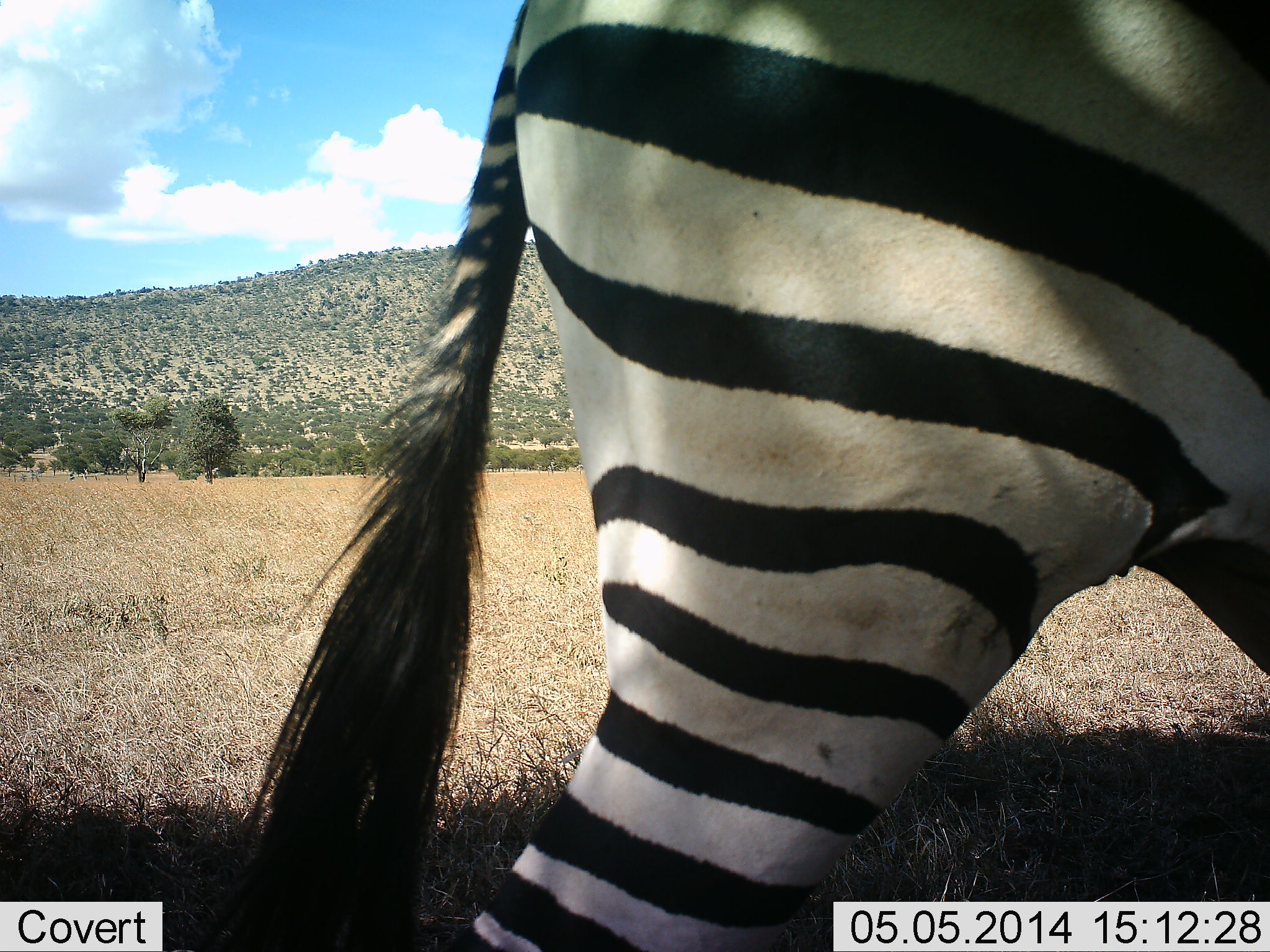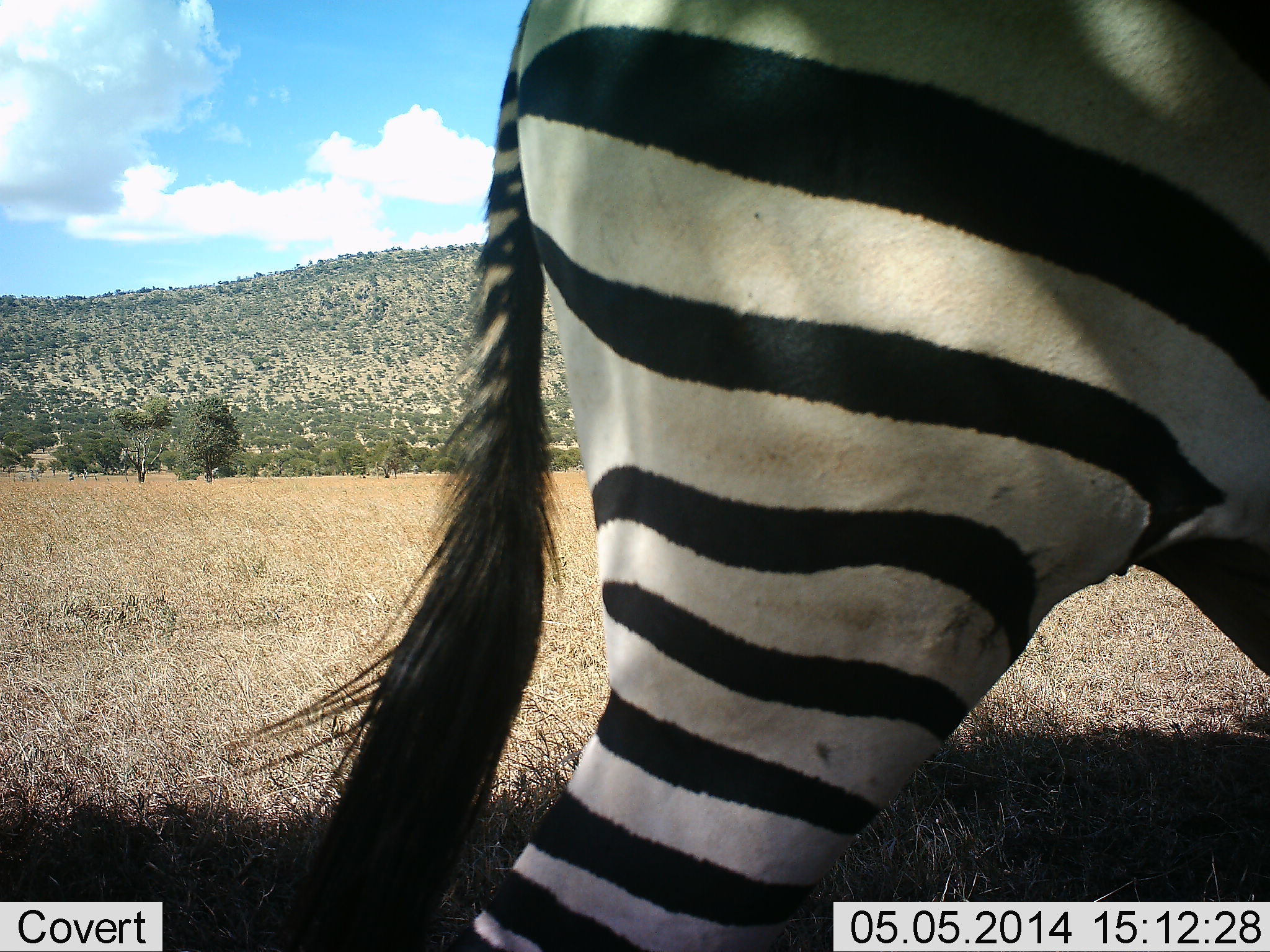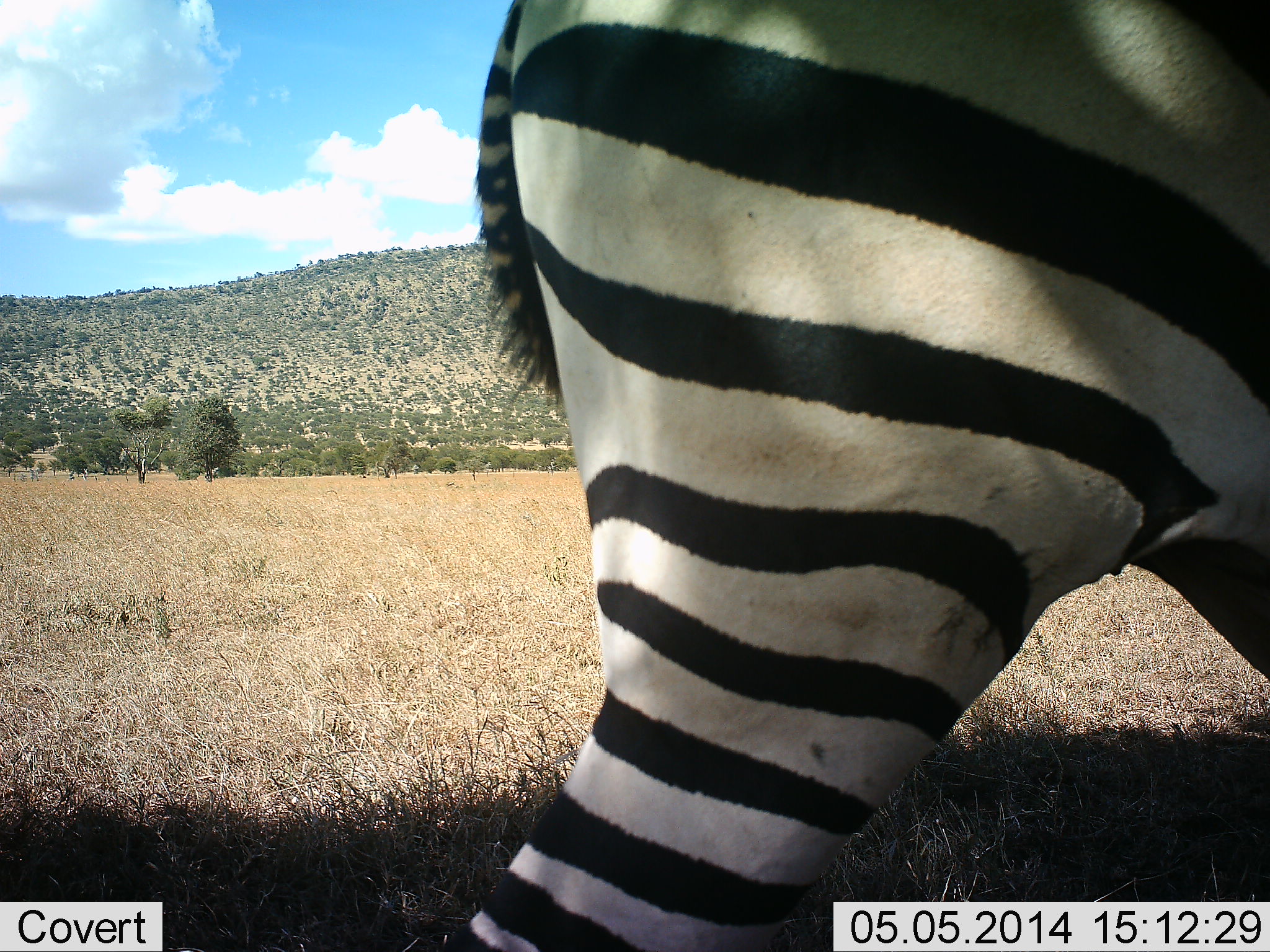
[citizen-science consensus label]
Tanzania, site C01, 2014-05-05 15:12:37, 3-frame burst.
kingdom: Animalia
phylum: Chordata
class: Mammalia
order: Perissodactyla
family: Equidae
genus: Equus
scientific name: Equus quagga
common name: plains zebra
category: zebra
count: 1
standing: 80%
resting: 0%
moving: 20%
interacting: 0%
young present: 0%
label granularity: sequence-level